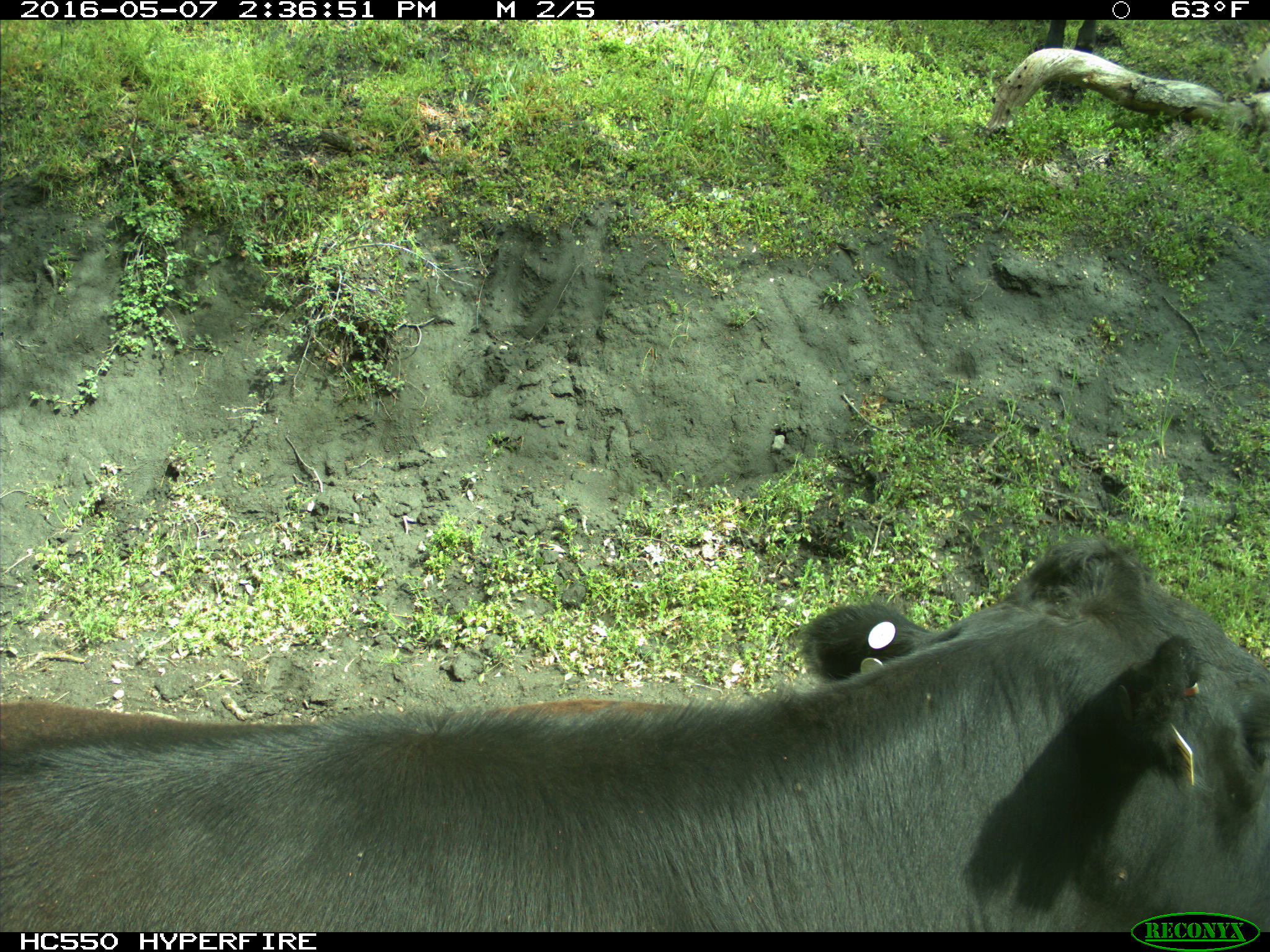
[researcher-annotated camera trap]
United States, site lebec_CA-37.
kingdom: Animalia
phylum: Chordata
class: Mammalia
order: Artiodactyla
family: Bovidae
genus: Bos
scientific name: Bos taurus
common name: domestic cow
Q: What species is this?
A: Bos taurus (domestic cow).